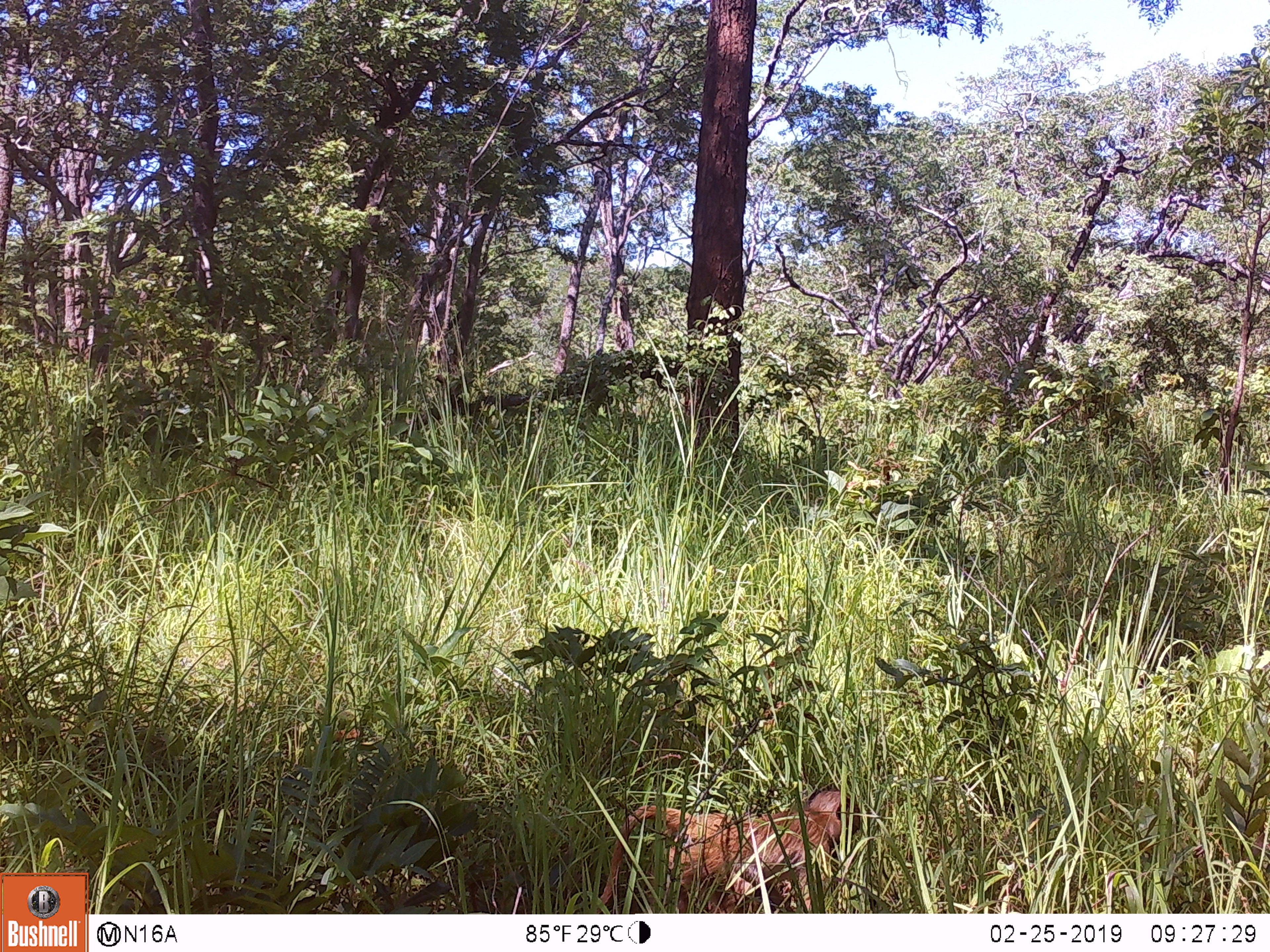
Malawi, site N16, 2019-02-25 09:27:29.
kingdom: Animalia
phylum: Chordata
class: Mammalia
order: Primates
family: Cercopithecidae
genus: Papio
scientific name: Papio cynocephalus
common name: yellow baboon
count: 1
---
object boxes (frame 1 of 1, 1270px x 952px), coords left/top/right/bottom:
yellow baboon: 587/784/868/912